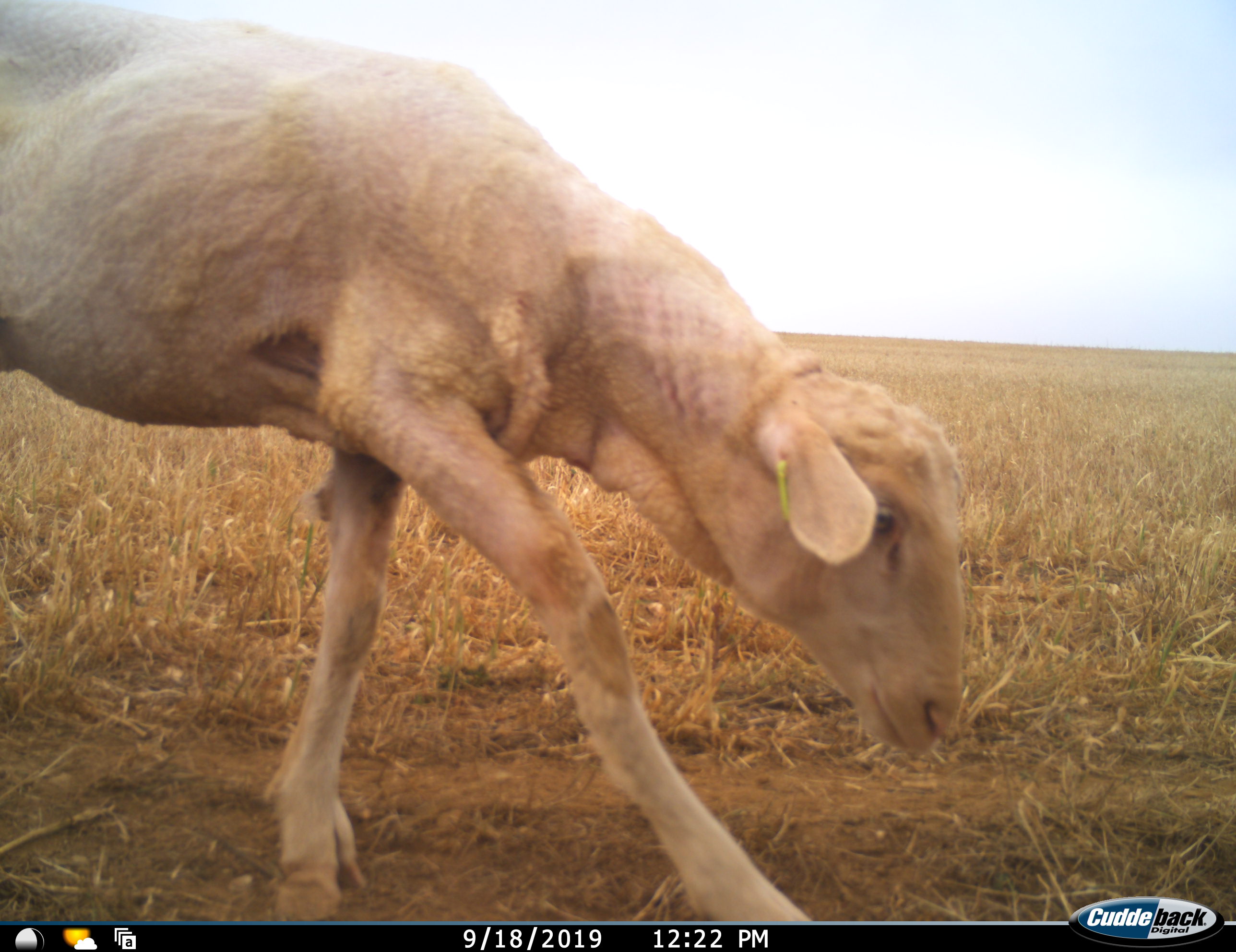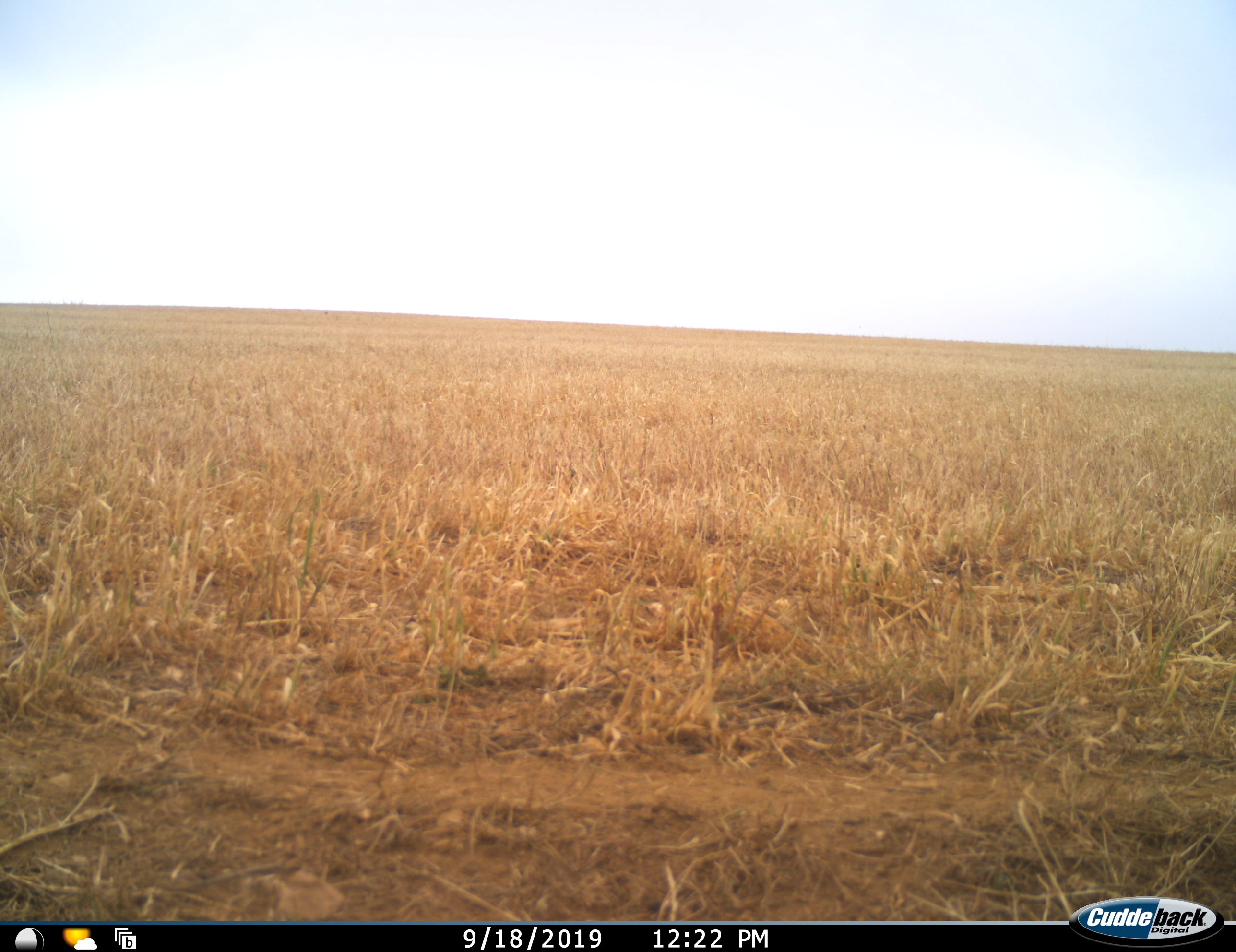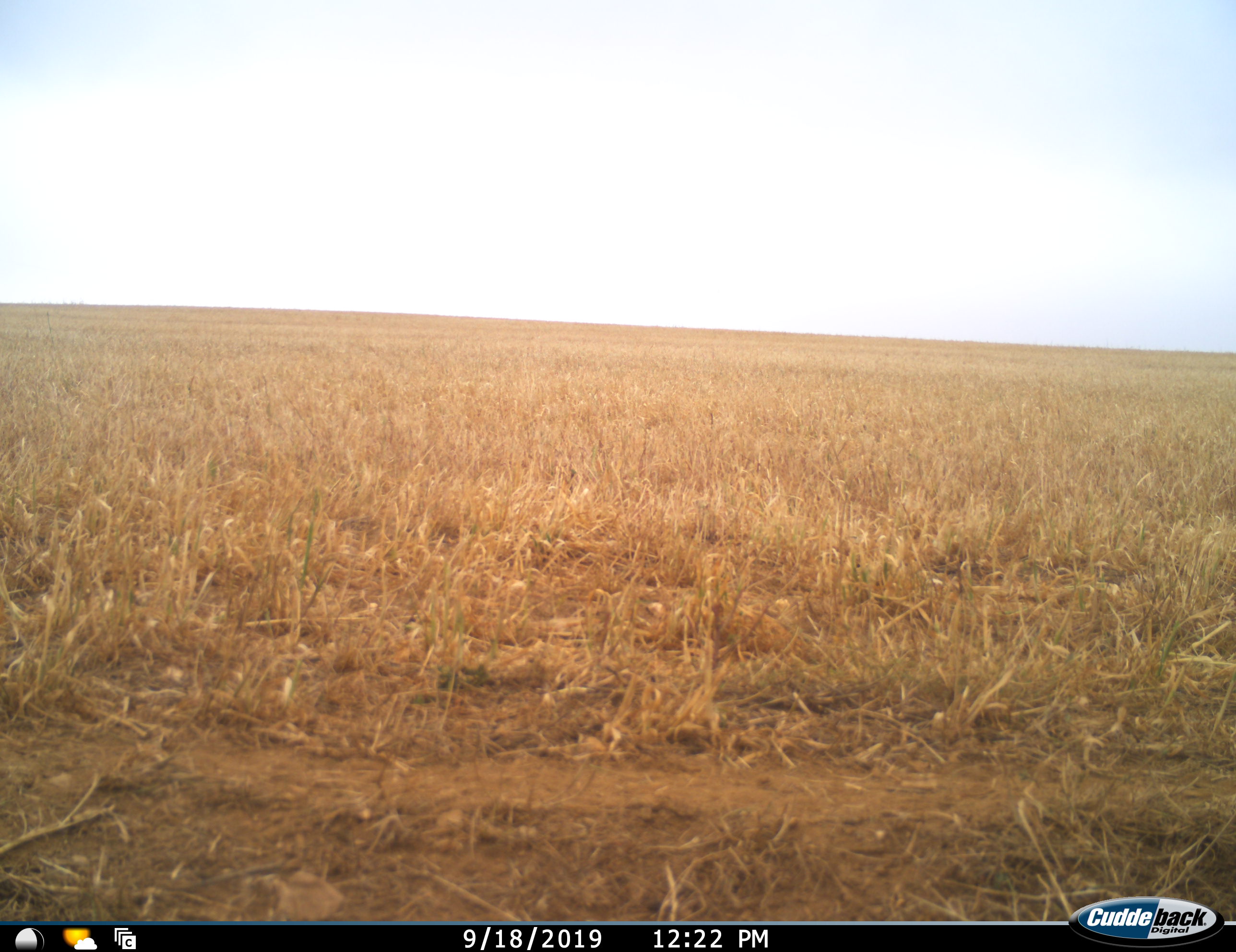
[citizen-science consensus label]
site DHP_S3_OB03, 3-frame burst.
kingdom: Animalia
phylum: Chordata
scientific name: Vertebrata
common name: domestic animal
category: domesticanimal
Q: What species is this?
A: Domesticanimal (domestic animal) (Vertebrata).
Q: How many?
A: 1.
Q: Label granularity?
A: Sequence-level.